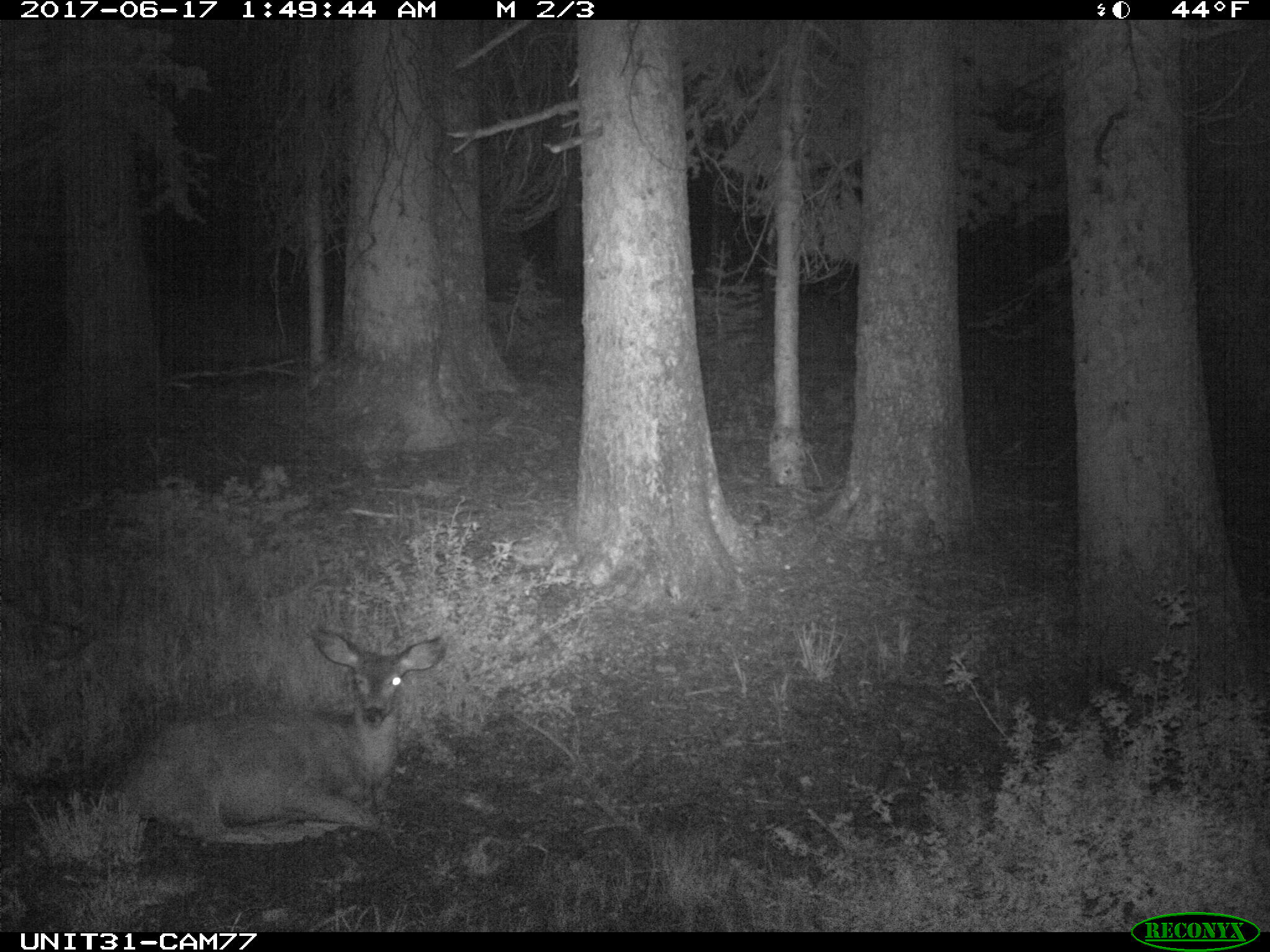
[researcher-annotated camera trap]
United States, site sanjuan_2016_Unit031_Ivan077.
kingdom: Animalia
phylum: Chordata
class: Mammalia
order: Artiodactyla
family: Cervidae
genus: Odocoileus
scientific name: Odocoileus hemionus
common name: mule deer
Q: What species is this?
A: Odocoileus hemionus (mule deer).